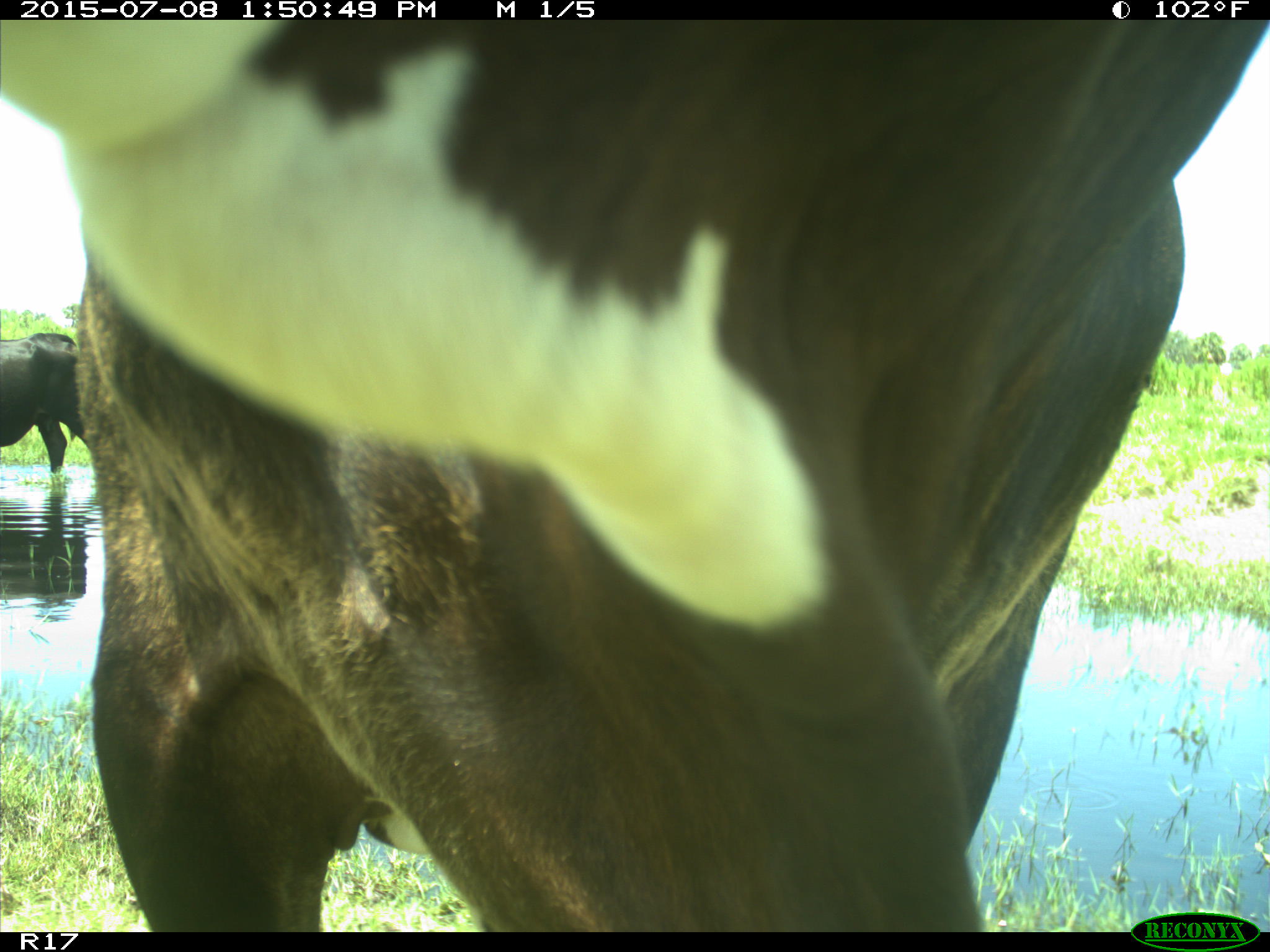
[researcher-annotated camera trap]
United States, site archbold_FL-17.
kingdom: Animalia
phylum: Chordata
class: Mammalia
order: Artiodactyla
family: Bovidae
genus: Bos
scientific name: Bos taurus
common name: domestic cow